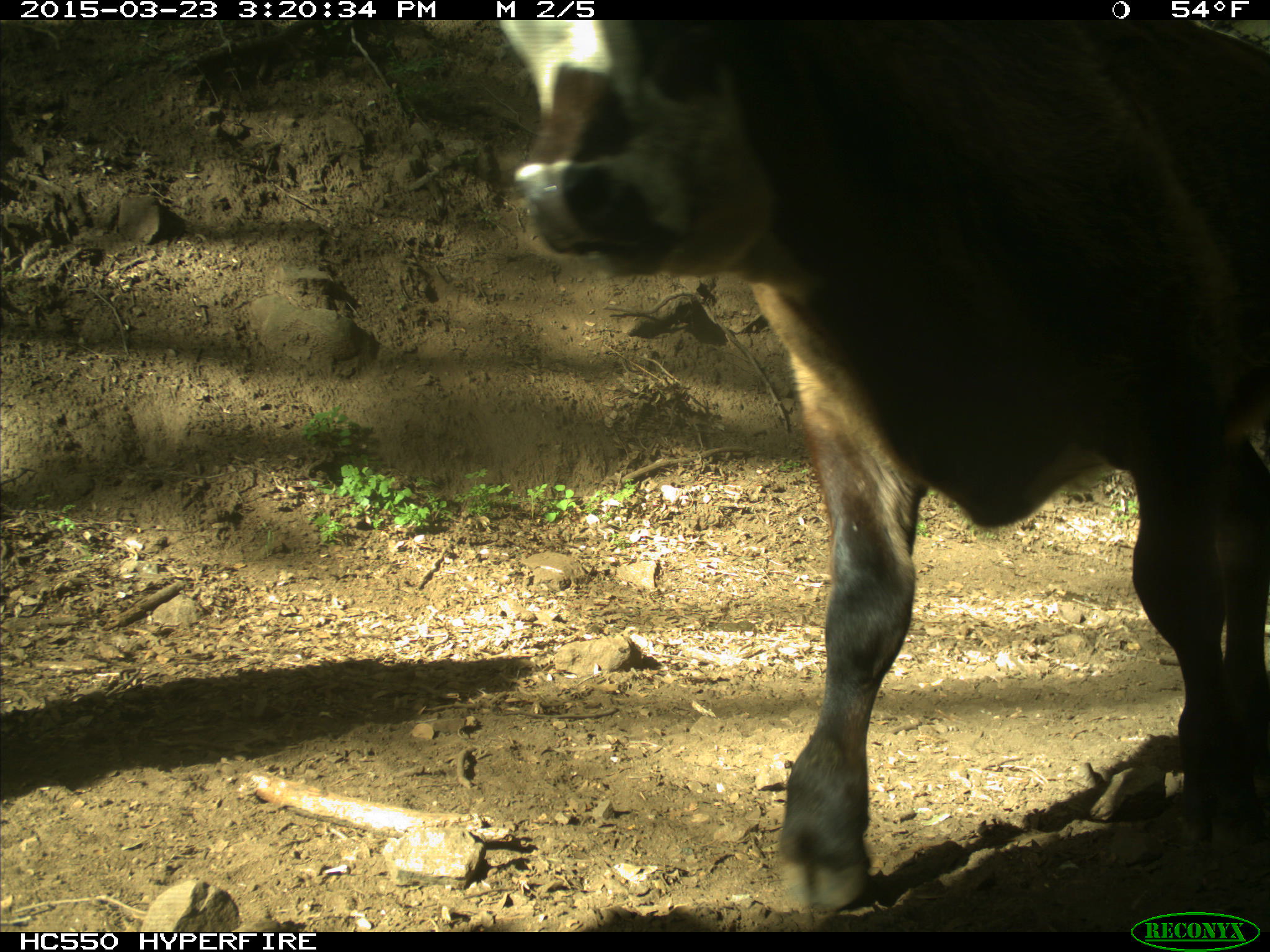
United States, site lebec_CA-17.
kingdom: Animalia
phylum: Chordata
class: Mammalia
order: Artiodactyla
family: Bovidae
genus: Bos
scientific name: Bos taurus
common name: domestic cow